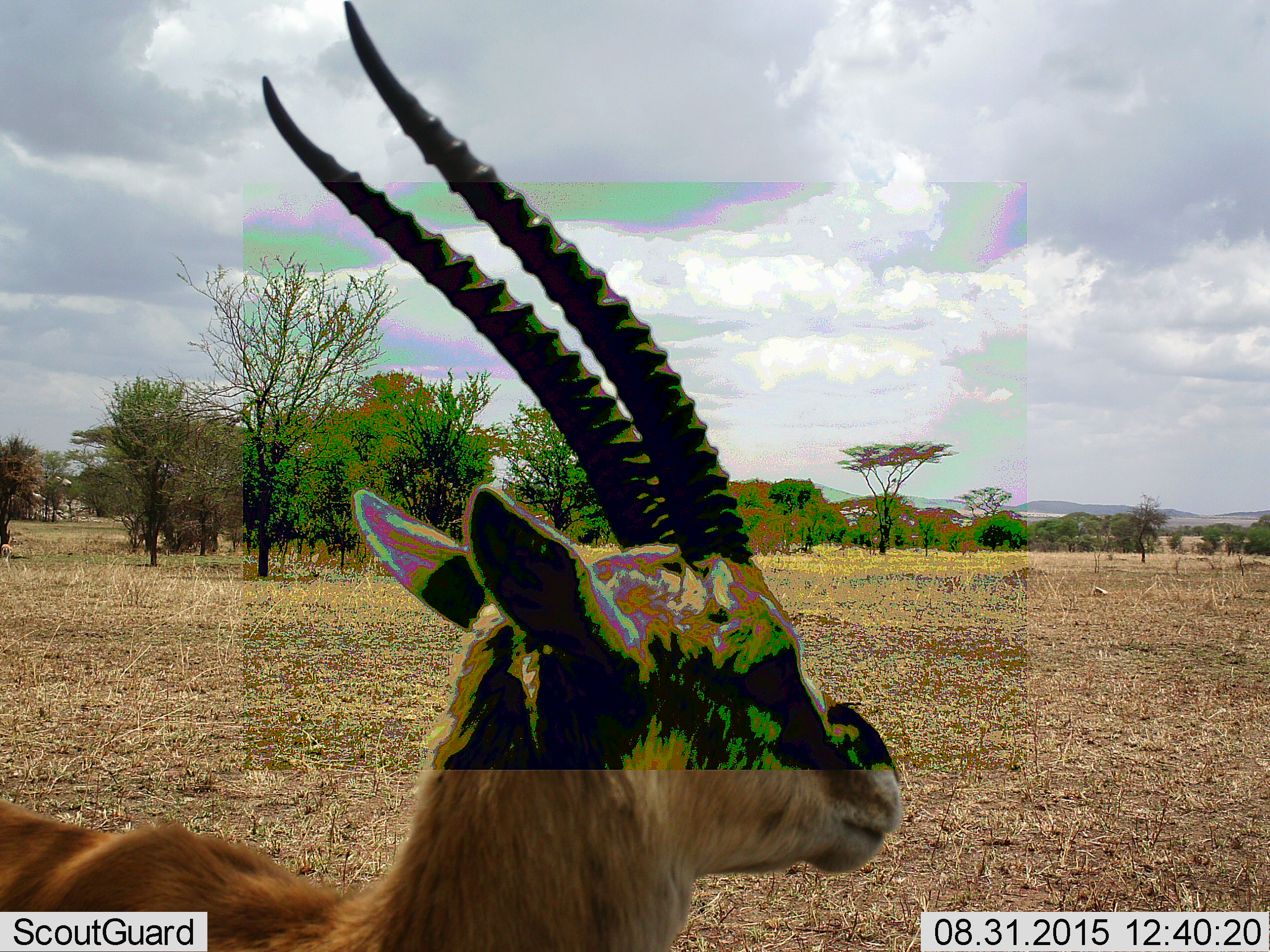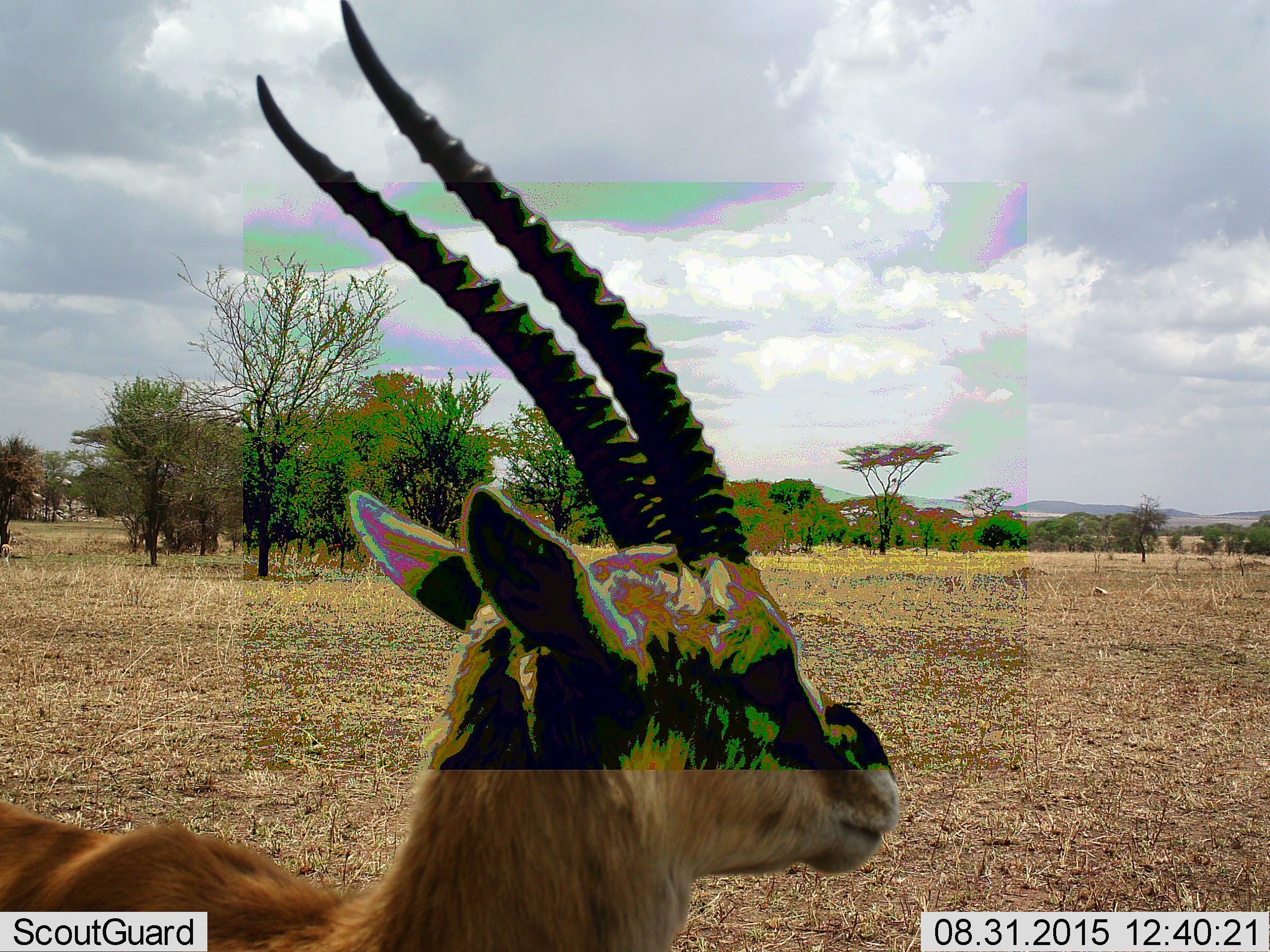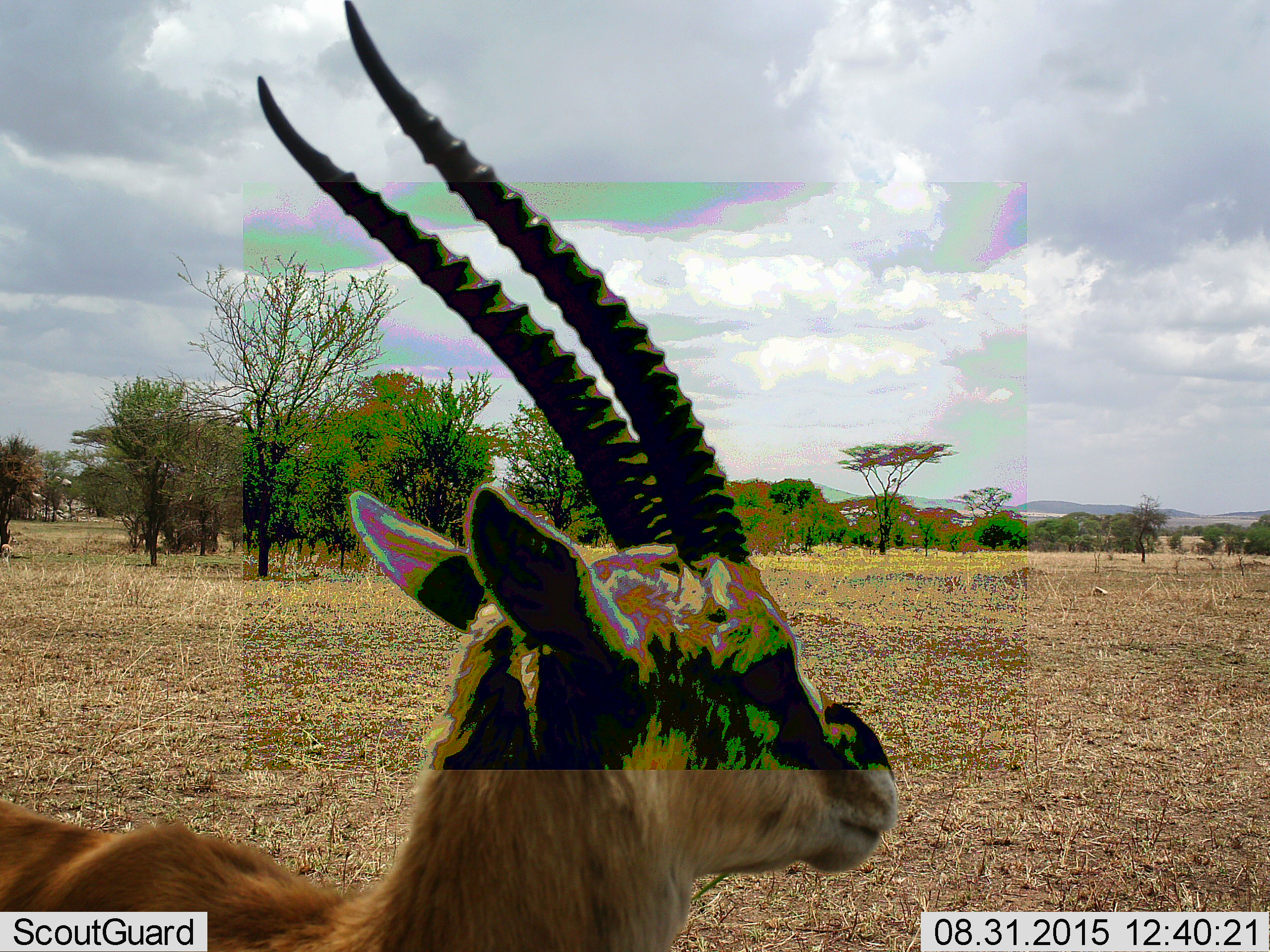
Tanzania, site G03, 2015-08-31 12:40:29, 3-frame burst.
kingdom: Animalia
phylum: Chordata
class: Mammalia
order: Artiodactyla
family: Bovidae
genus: Eudorcas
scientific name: Eudorcas thomsonii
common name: thomson's gazelle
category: gazellethomsons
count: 1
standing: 92%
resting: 0%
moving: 8%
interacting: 0%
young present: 0%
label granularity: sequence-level